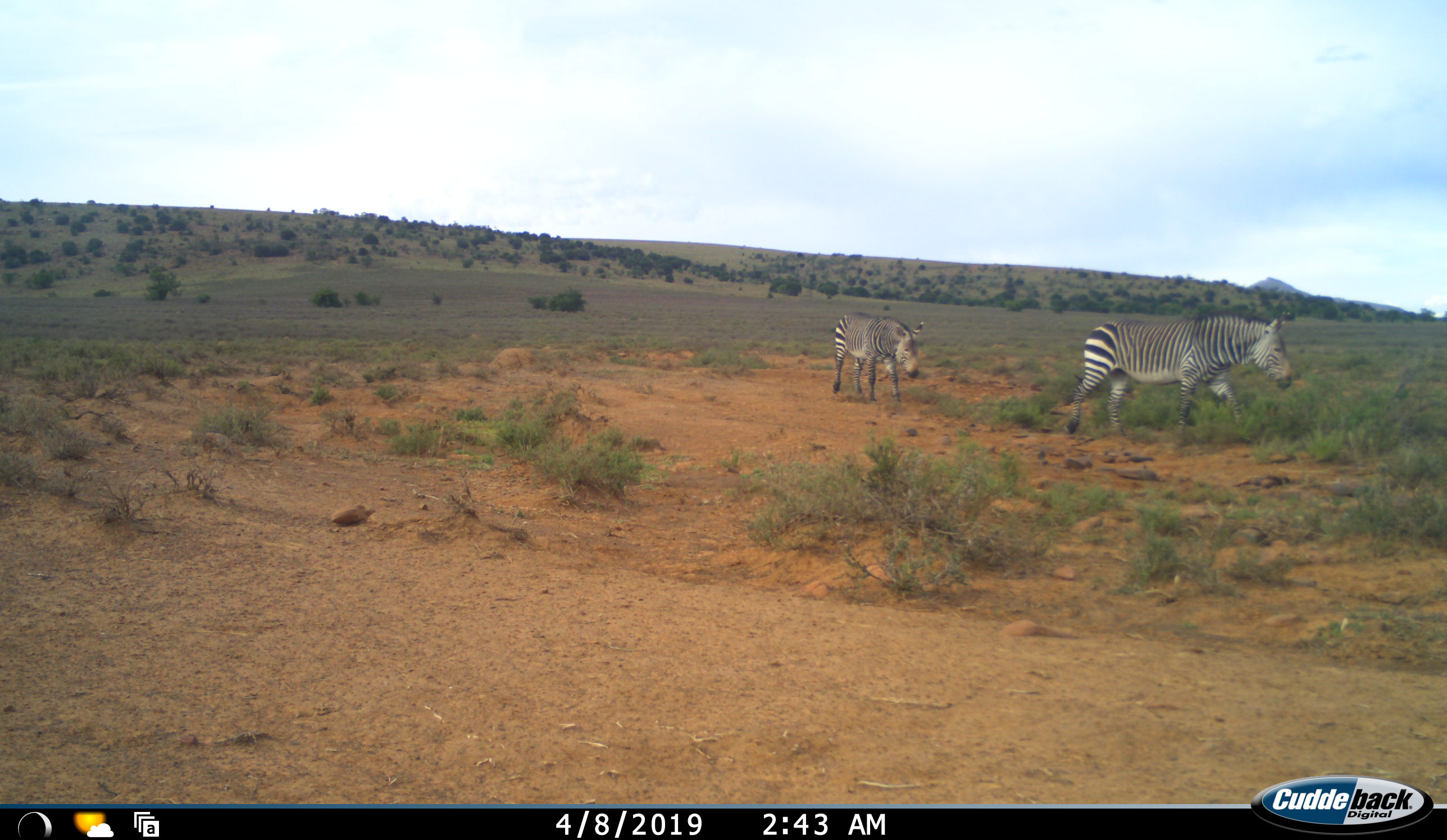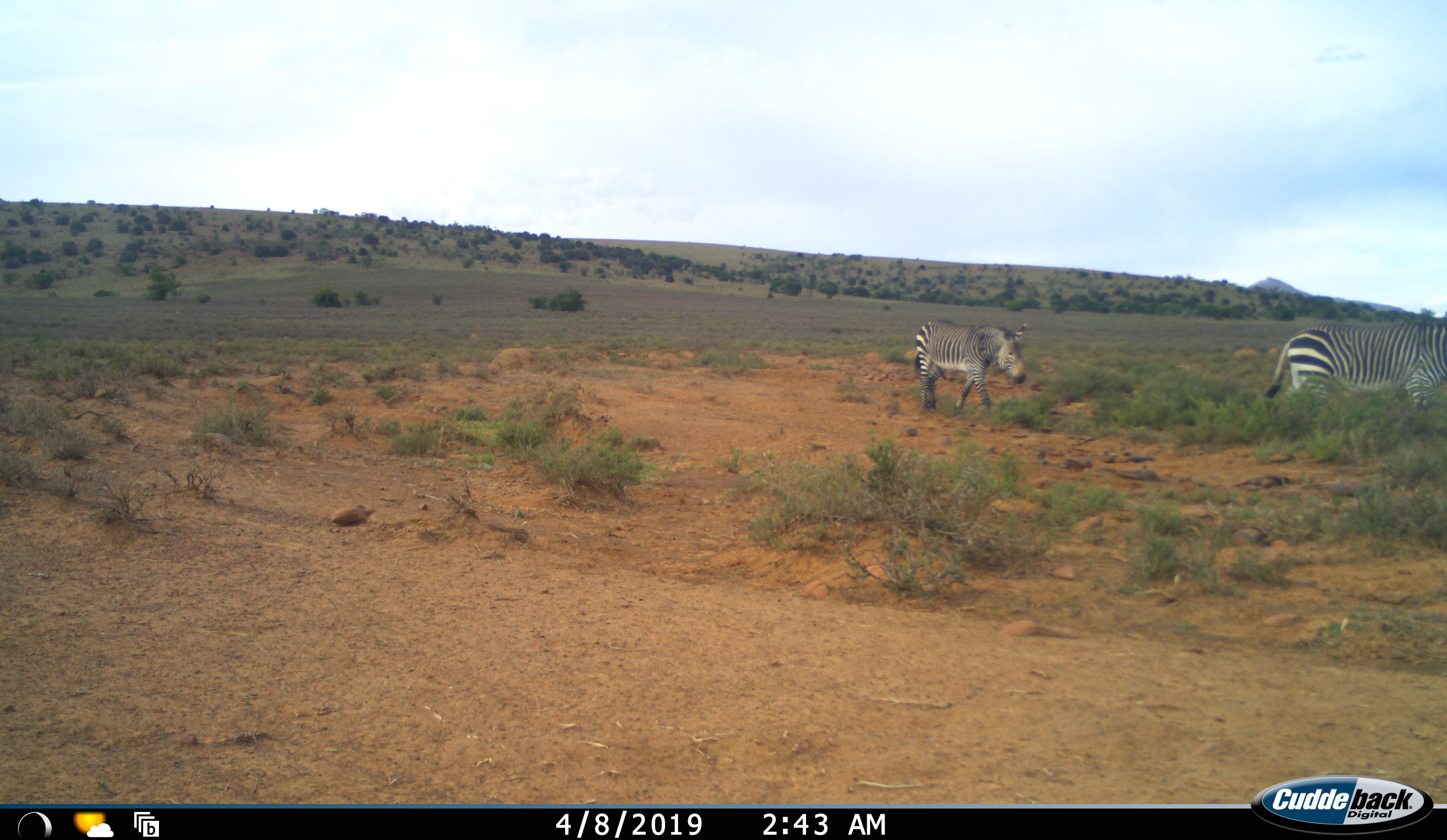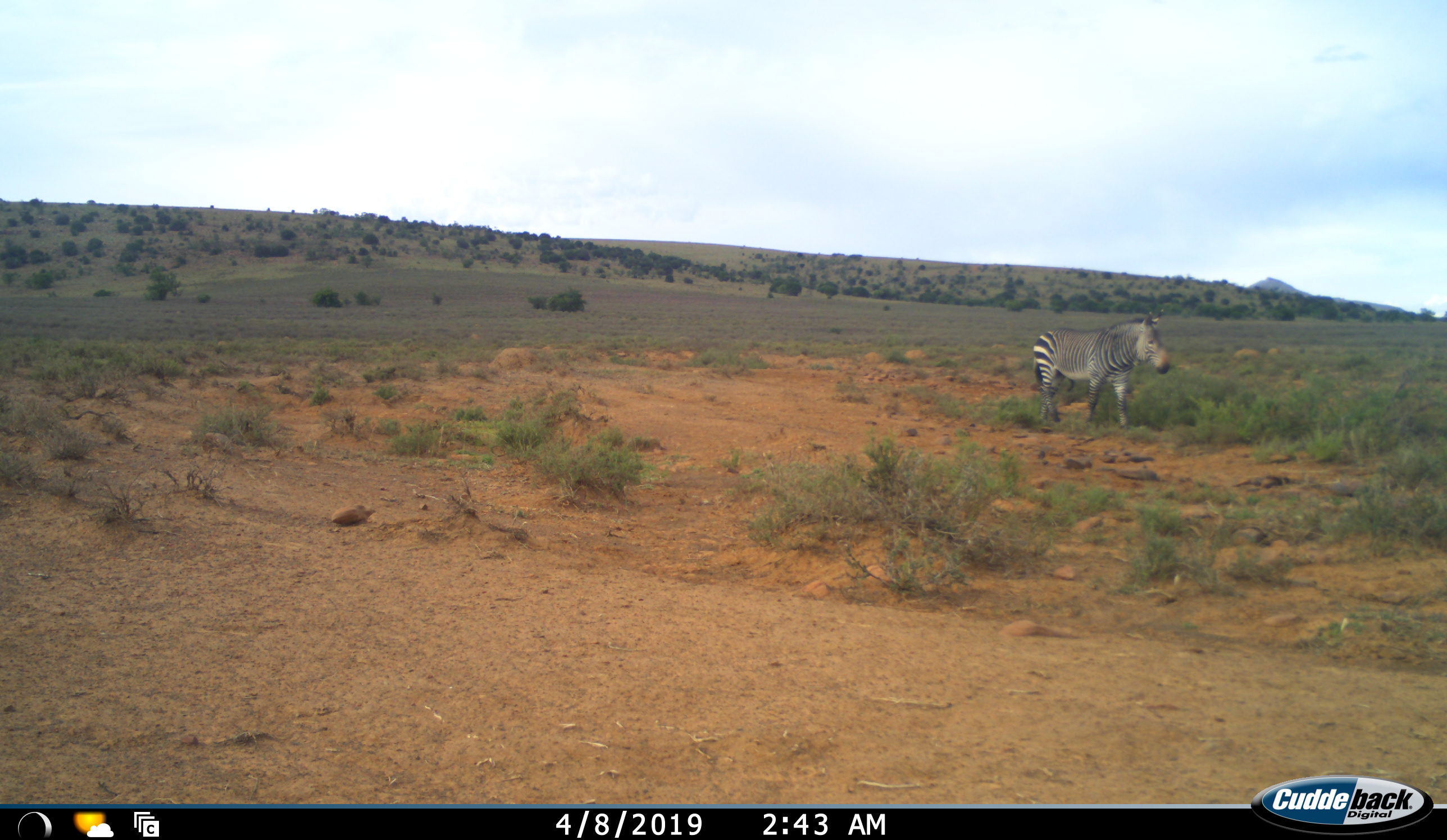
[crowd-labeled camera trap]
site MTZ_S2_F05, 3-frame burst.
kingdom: Animalia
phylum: Chordata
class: Mammalia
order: Perissodactyla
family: Equidae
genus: Equus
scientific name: Equus zebra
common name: mountain zebra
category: zebramountain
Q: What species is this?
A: Zebramountain (mountain zebra) (Equus zebra).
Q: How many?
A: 2.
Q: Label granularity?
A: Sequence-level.